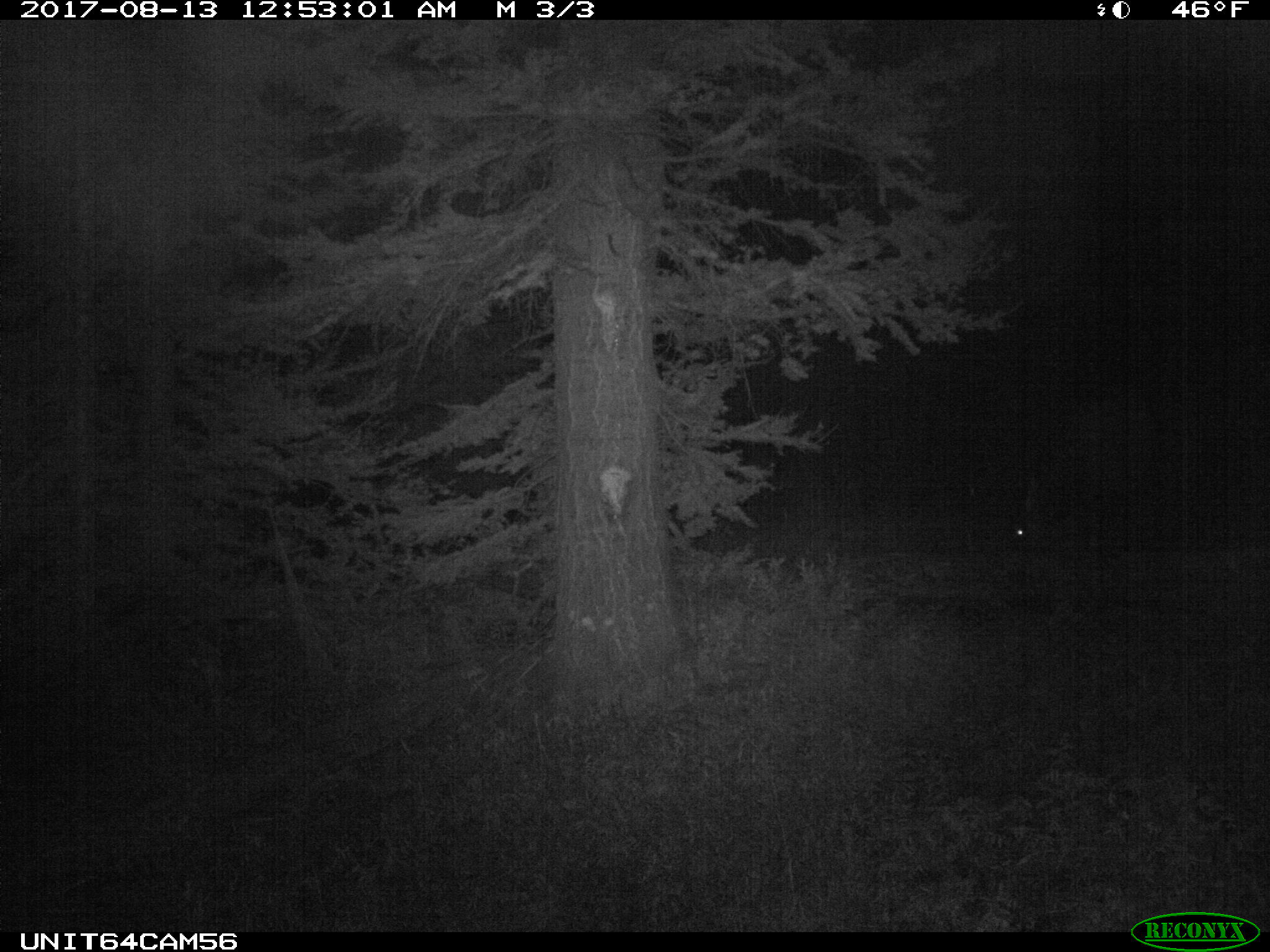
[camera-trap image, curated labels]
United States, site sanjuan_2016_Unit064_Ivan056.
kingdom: Animalia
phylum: Chordata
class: Mammalia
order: Artiodactyla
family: Cervidae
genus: Cervus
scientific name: Cervus elaphus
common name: red deer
Cervus elaphus (red deer).